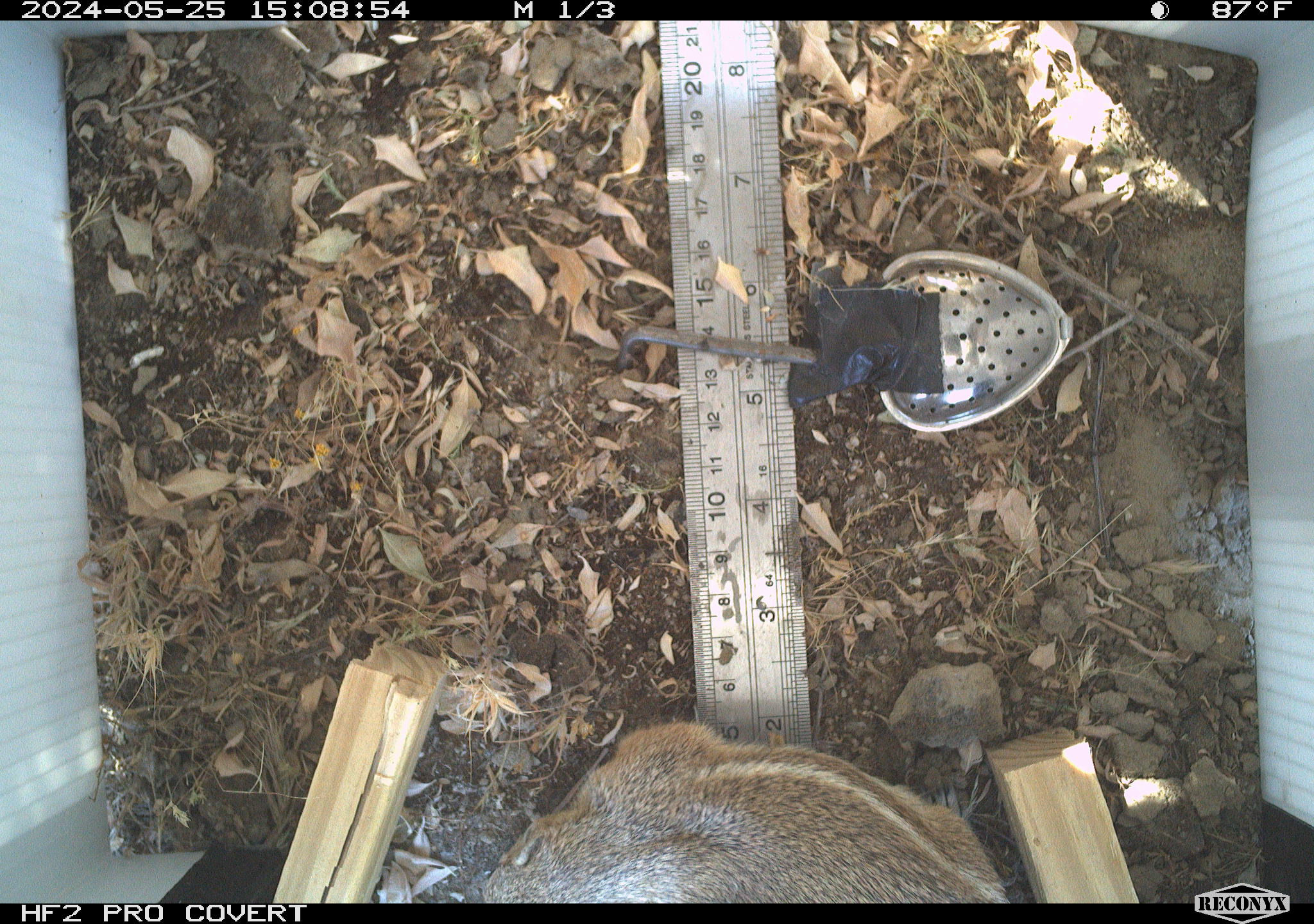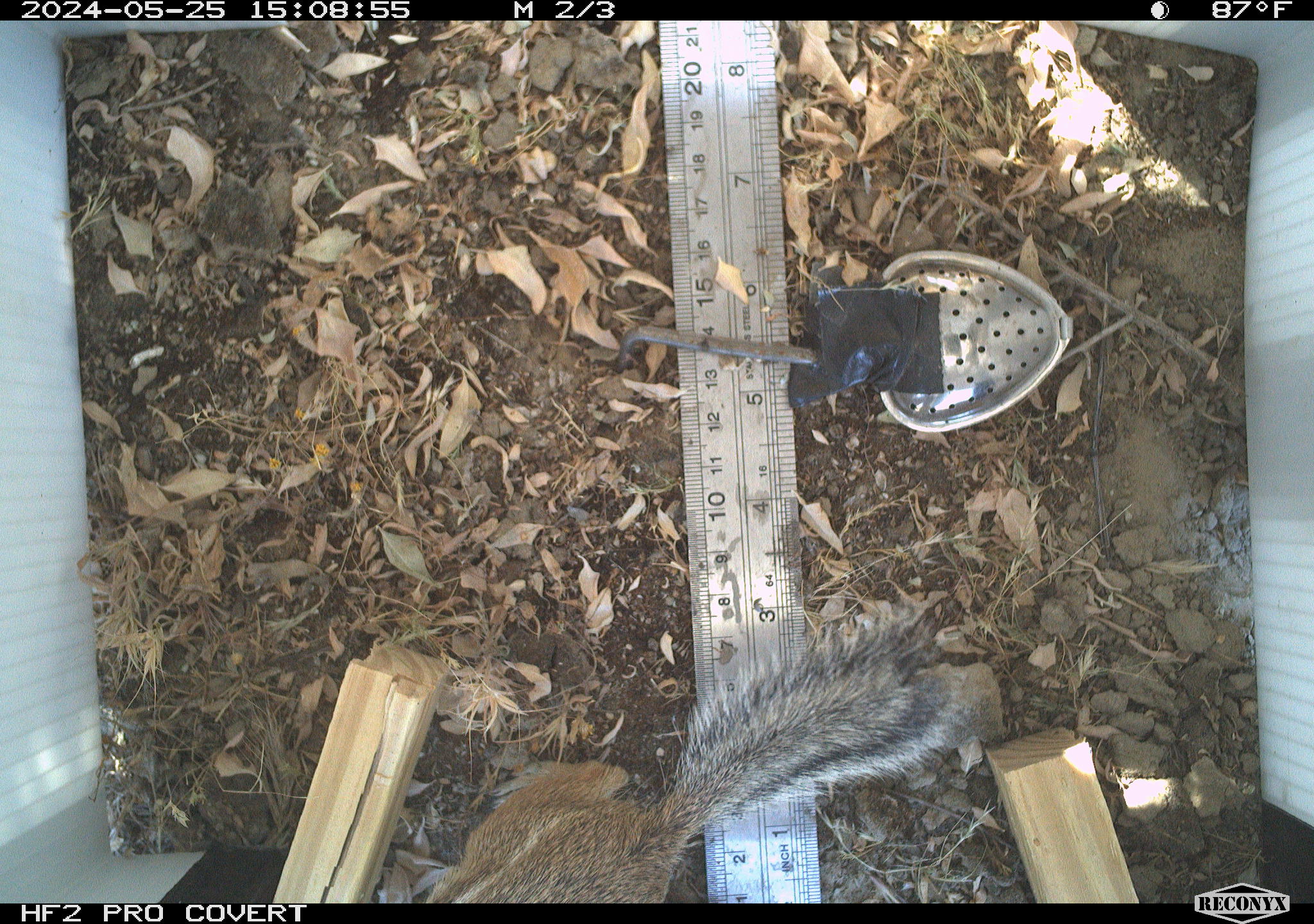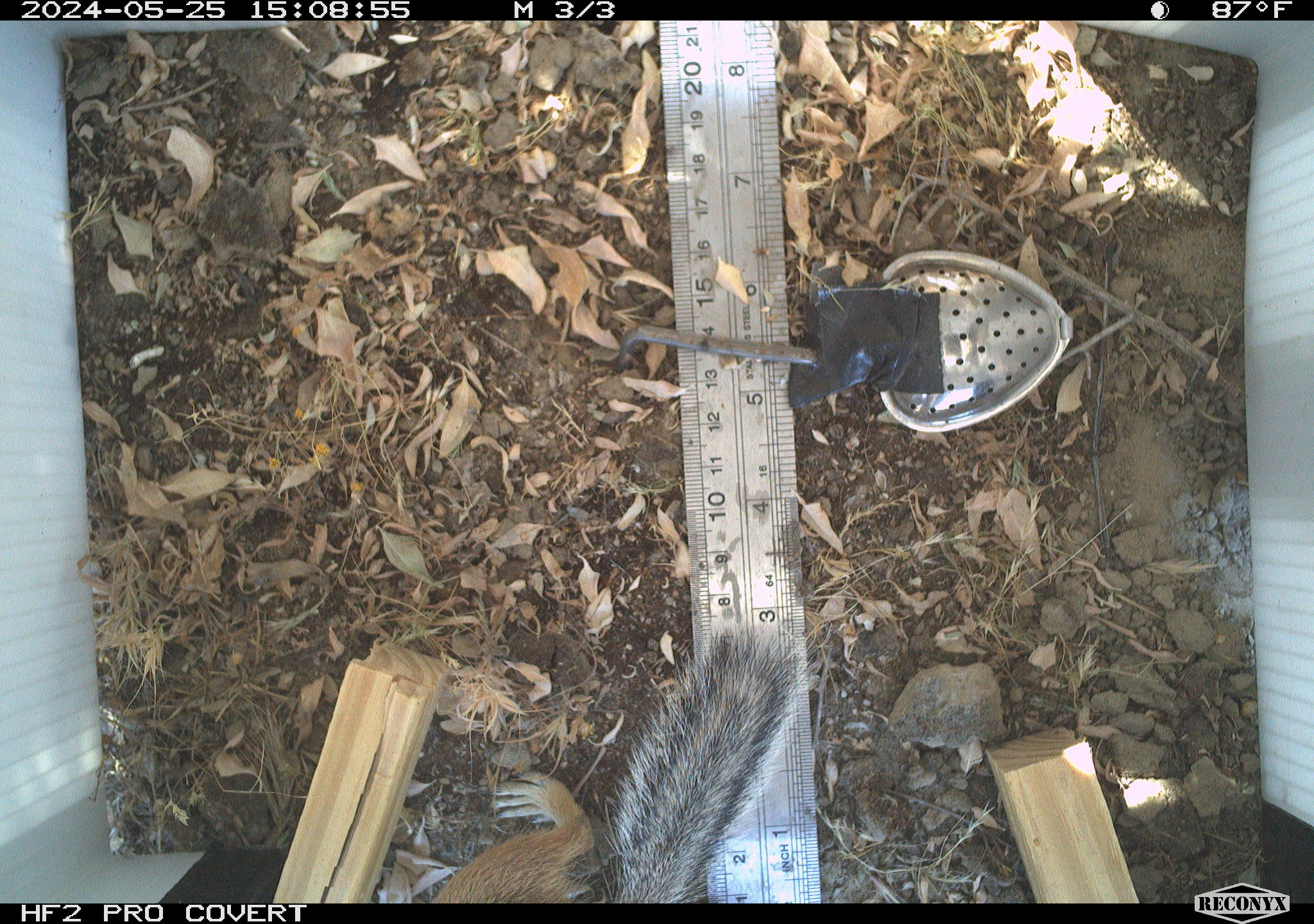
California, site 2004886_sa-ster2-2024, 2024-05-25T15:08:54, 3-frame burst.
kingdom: Animalia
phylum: Chordata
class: Mammalia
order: Rodentia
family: Sciuridae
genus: Ammospermophilus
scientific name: Ammospermophilus nelsoni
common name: nelson's antelope squirrel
Nelson's antelope squirrel (Ammospermophilus nelsoni).